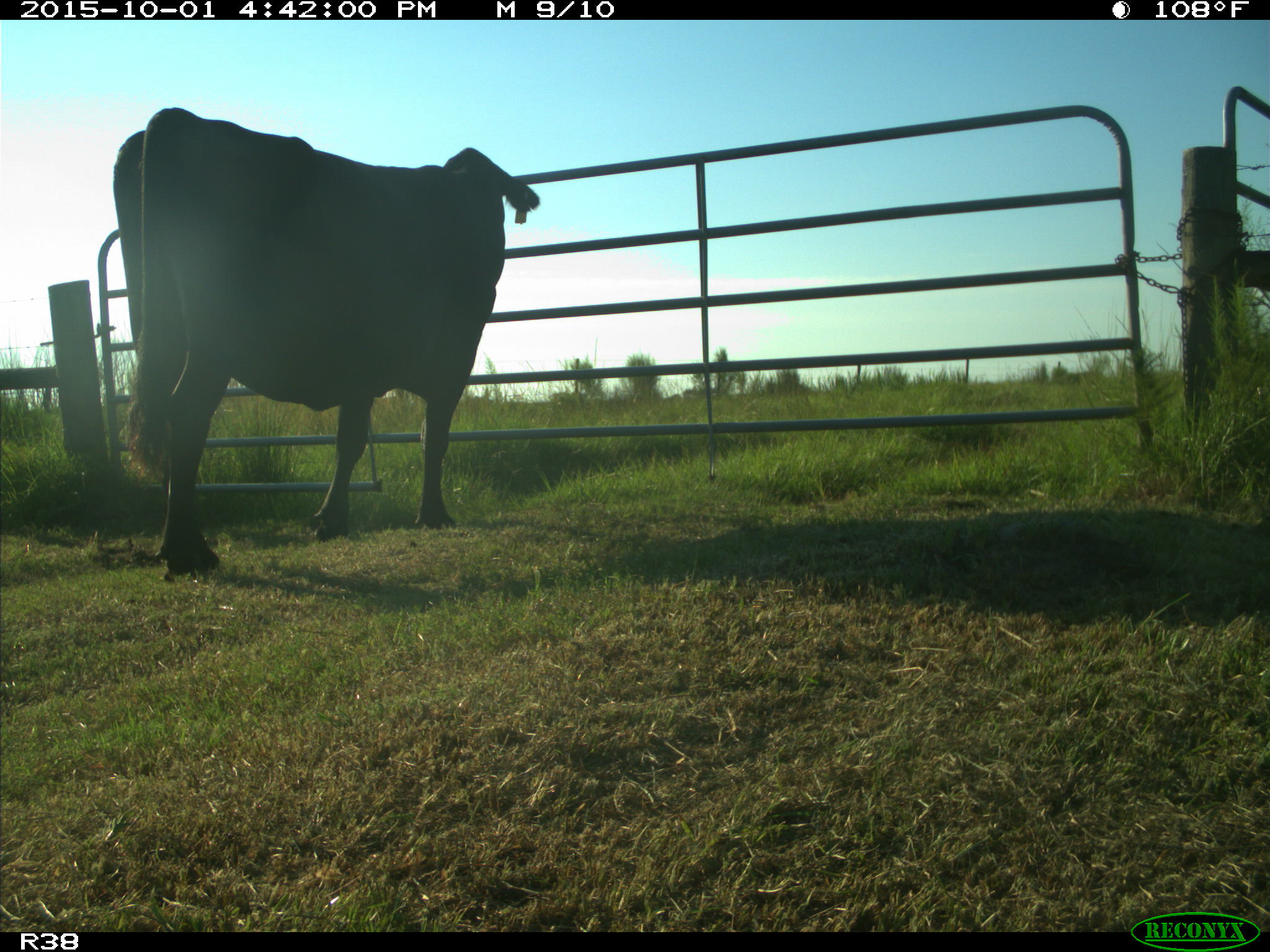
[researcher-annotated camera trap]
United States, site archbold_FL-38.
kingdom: Animalia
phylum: Chordata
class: Mammalia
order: Artiodactyla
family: Bovidae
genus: Bos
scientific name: Bos taurus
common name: domestic cow